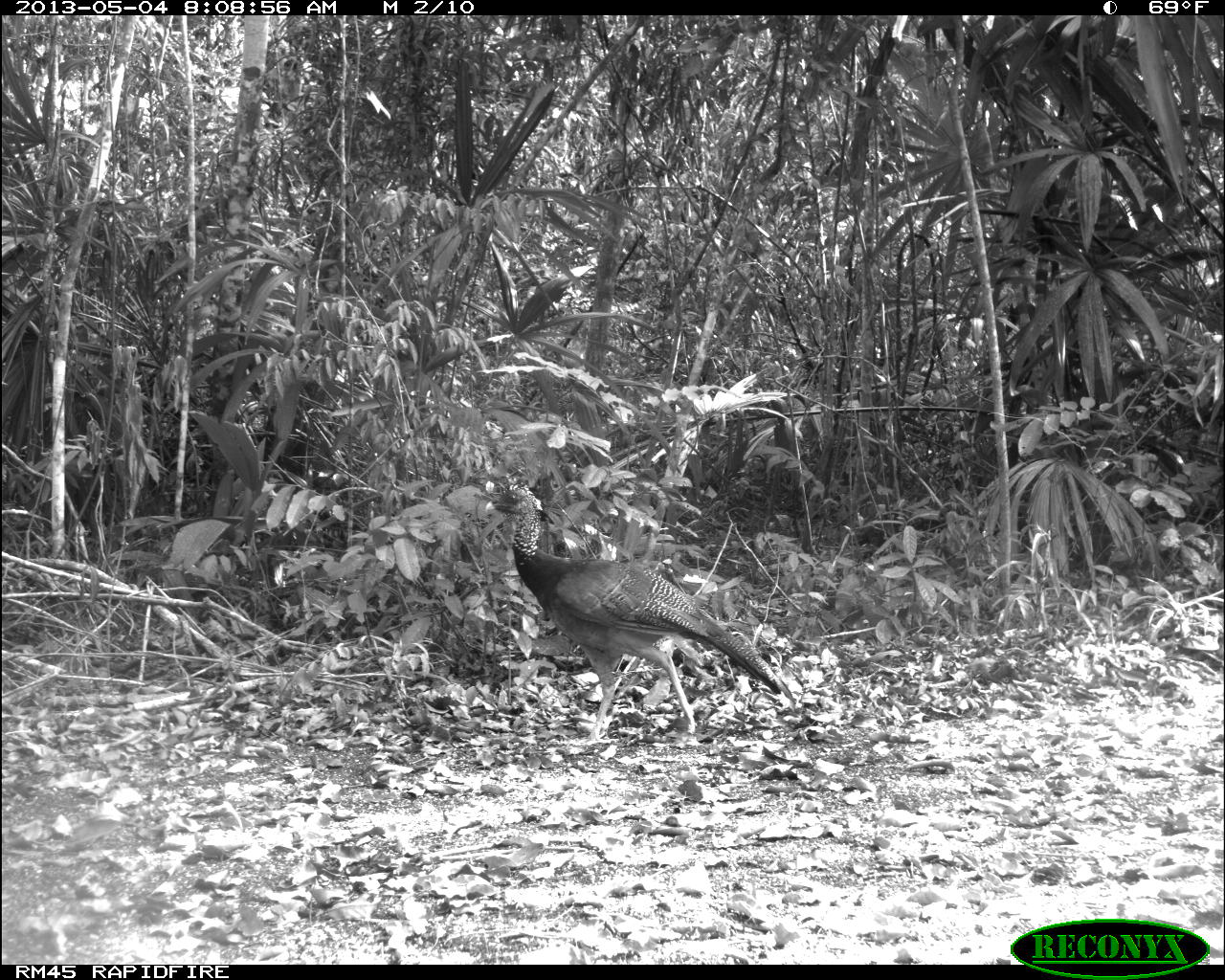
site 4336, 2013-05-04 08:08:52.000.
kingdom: Animalia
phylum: Chordata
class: Aves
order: Galliformes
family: Cracidae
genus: Crax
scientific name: Crax rubra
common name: great curassow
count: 1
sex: female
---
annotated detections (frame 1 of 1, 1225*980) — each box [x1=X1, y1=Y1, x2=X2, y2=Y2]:
crax rubra: [x1=483, y1=480, x2=795, y2=745]